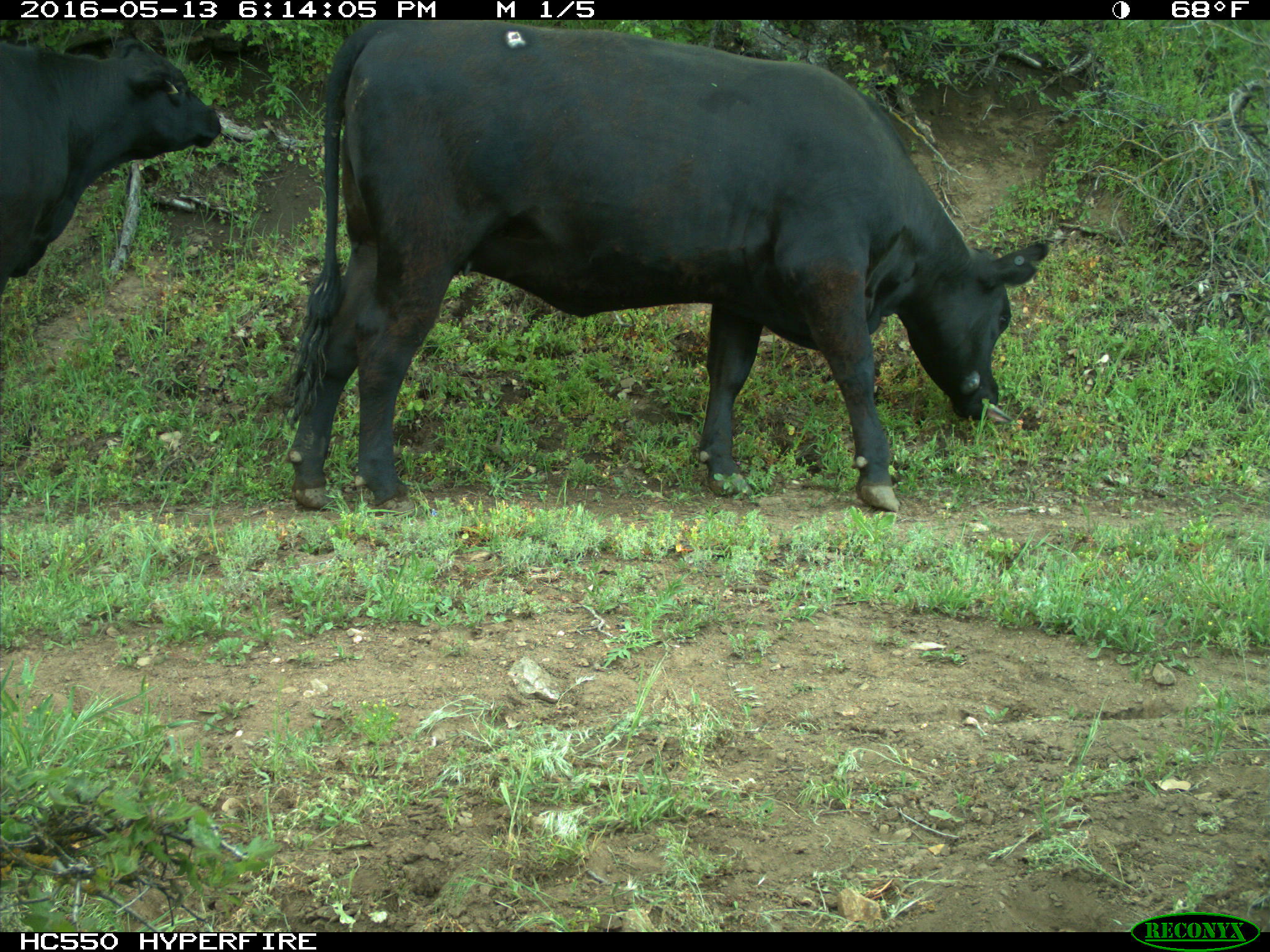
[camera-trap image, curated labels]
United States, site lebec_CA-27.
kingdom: Animalia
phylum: Chordata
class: Mammalia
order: Artiodactyla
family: Bovidae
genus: Bos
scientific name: Bos taurus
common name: domestic cow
Bos taurus (domestic cow).